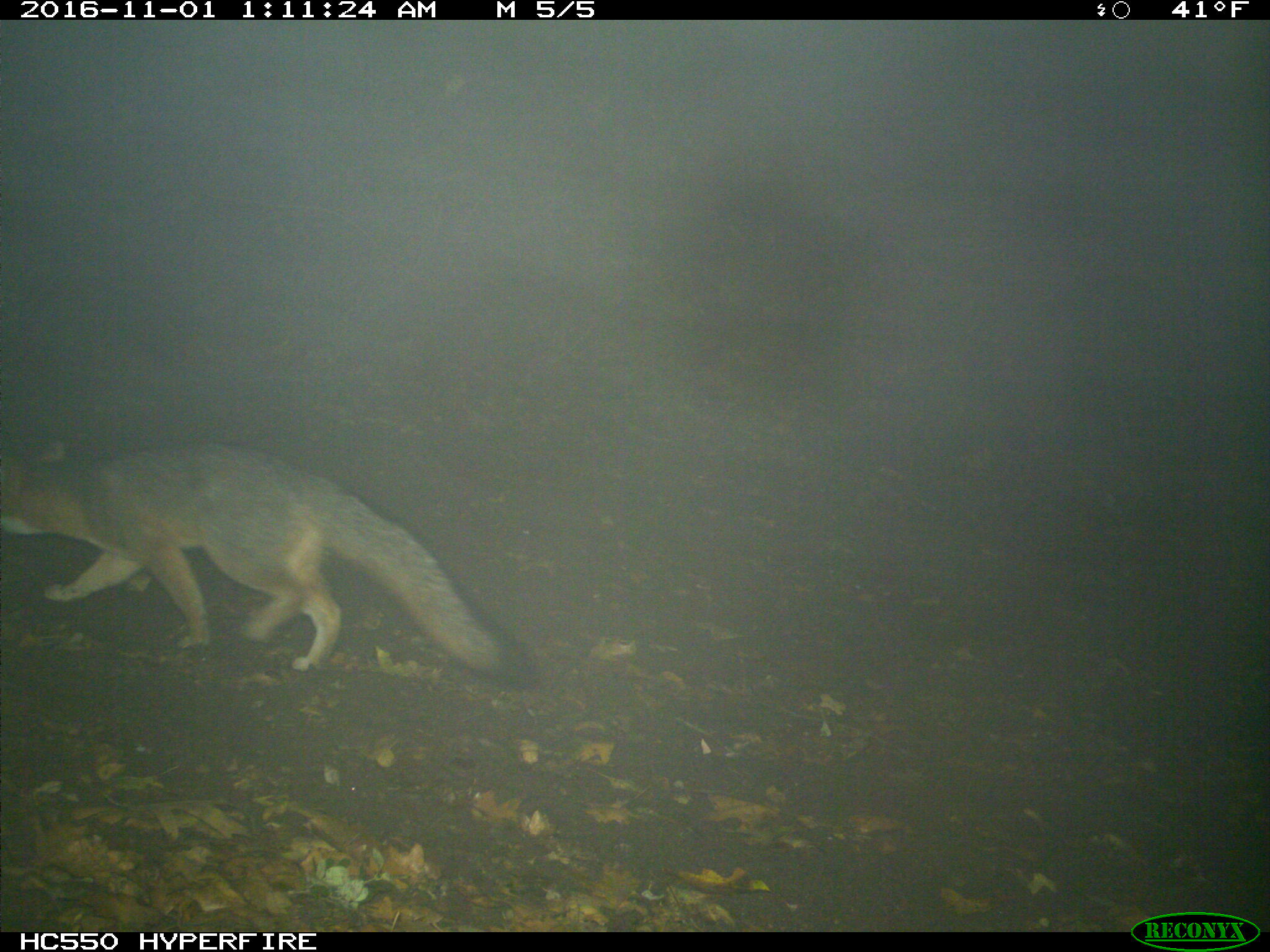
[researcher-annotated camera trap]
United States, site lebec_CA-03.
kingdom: Animalia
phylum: Chordata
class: Mammalia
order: Carnivora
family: Canidae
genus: Urocyon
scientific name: Urocyon cinereoargenteus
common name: gray fox